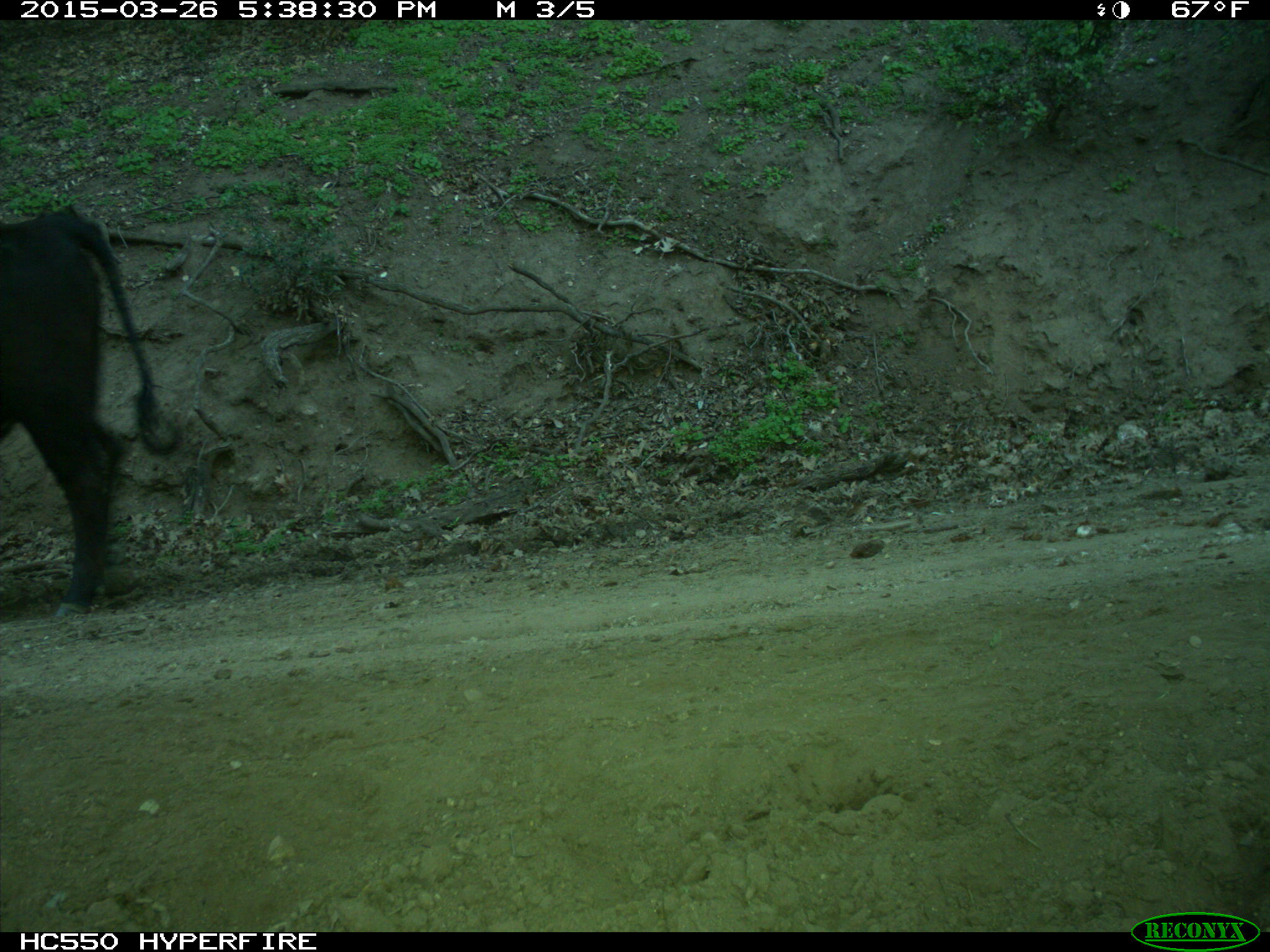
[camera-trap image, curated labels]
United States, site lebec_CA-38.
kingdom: Animalia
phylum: Chordata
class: Mammalia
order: Artiodactyla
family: Bovidae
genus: Bos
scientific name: Bos taurus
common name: domestic cow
Bos taurus (domestic cow).